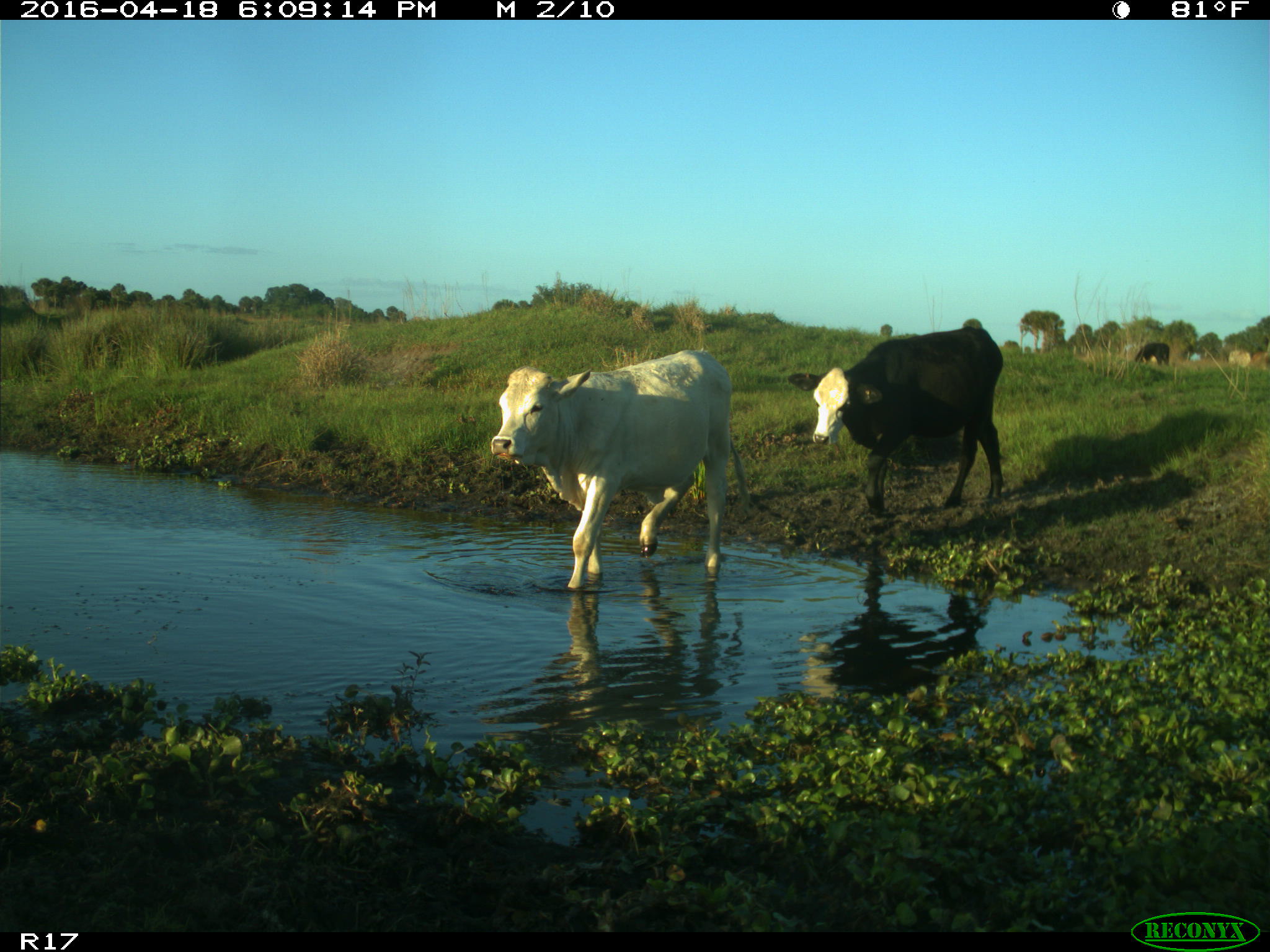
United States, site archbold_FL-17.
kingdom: Animalia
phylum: Chordata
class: Mammalia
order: Artiodactyla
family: Bovidae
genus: Bos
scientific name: Bos taurus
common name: domestic cow